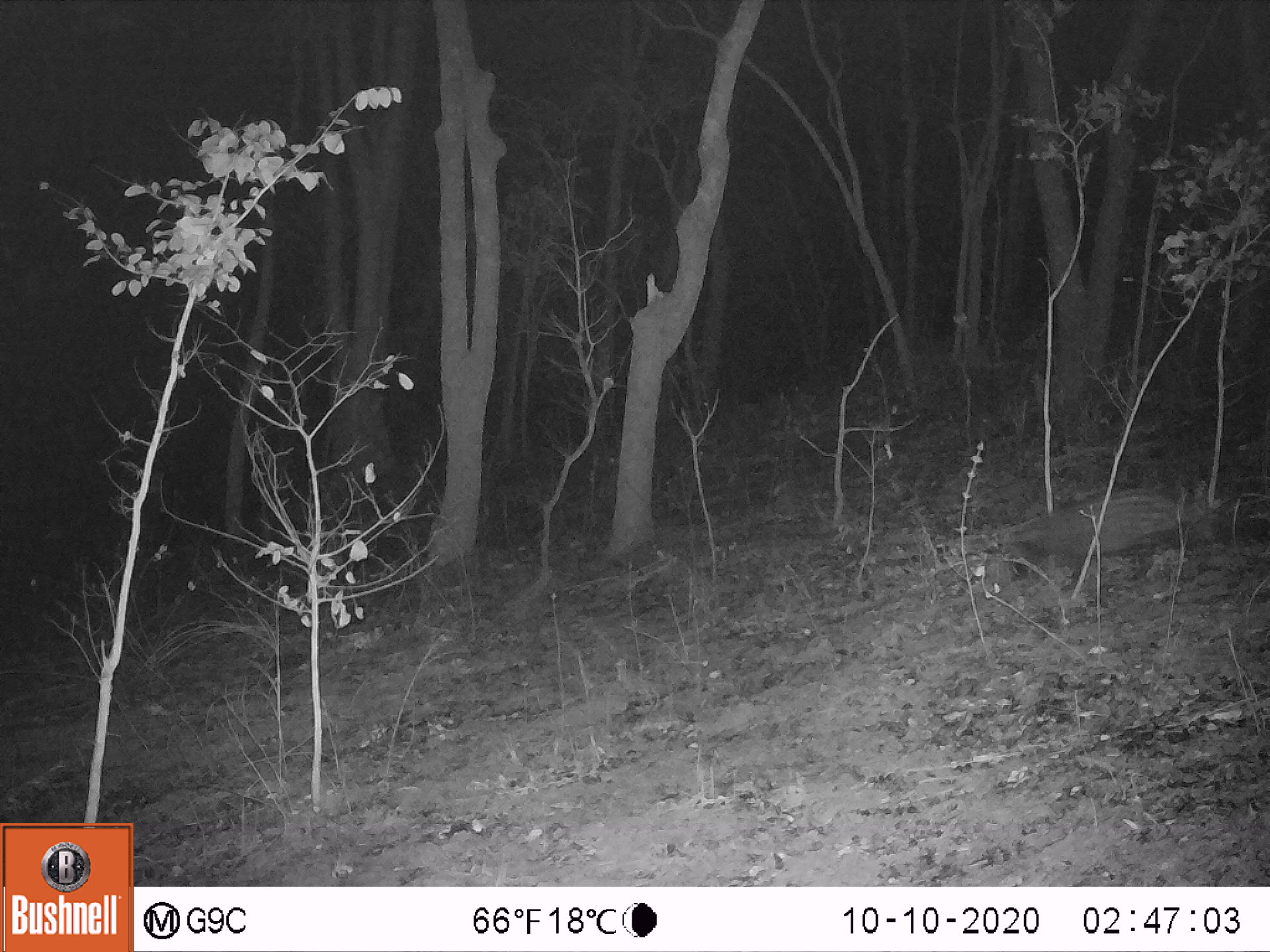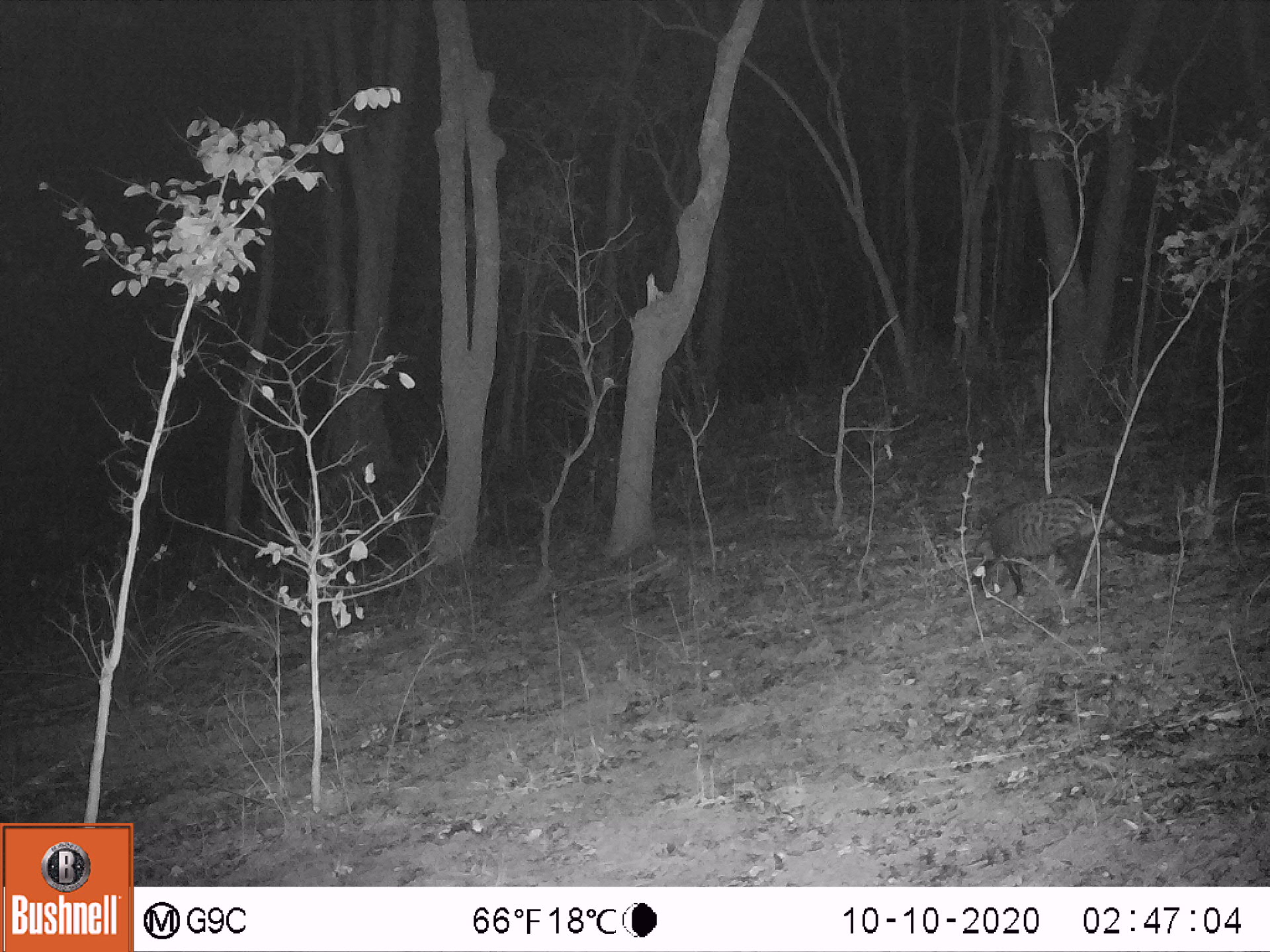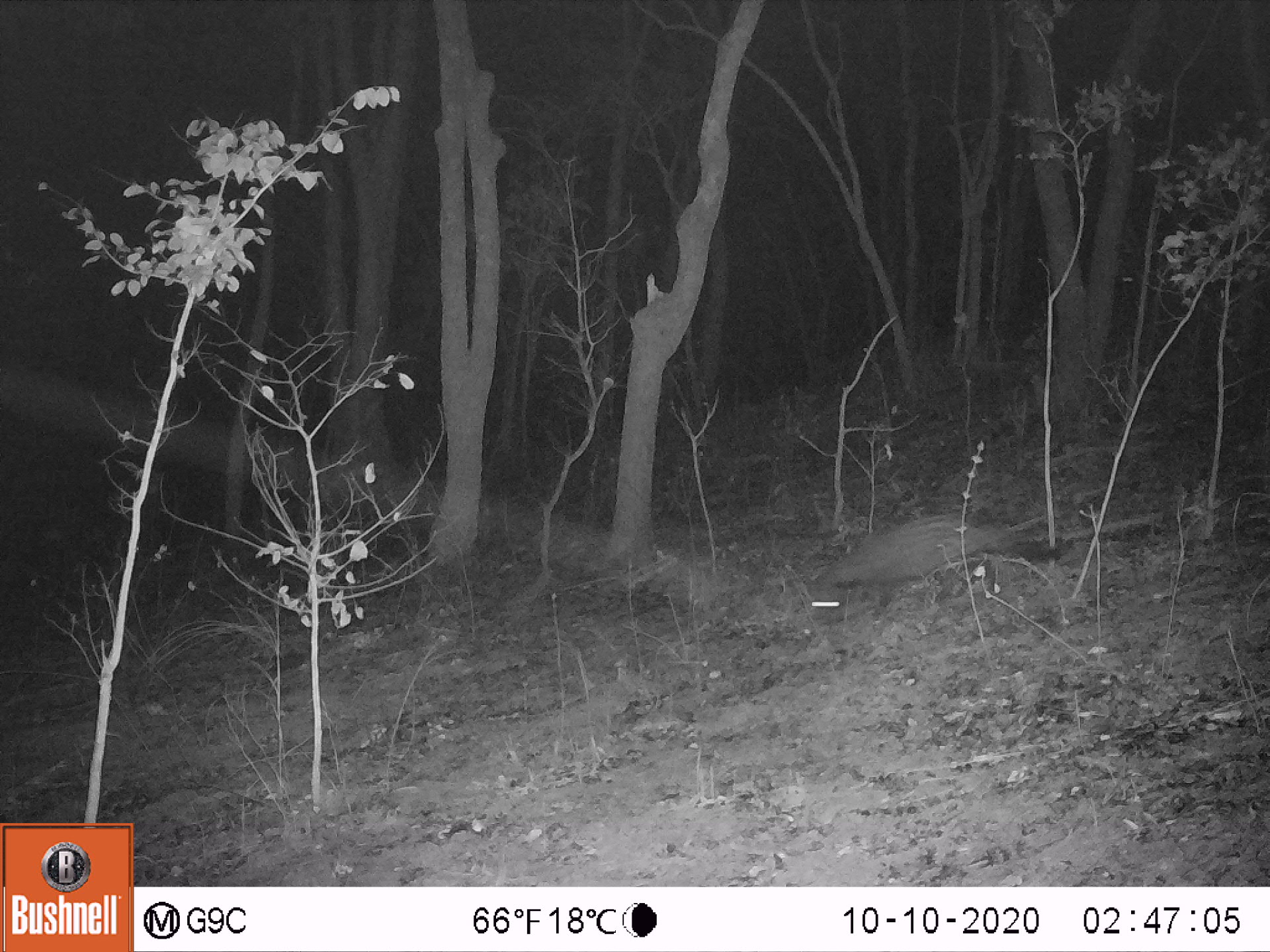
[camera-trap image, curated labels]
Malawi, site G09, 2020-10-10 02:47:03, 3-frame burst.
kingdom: Animalia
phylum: Chordata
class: Mammalia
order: Carnivora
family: Viverridae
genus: Civettictis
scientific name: Civettictis civetta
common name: african civet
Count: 1.